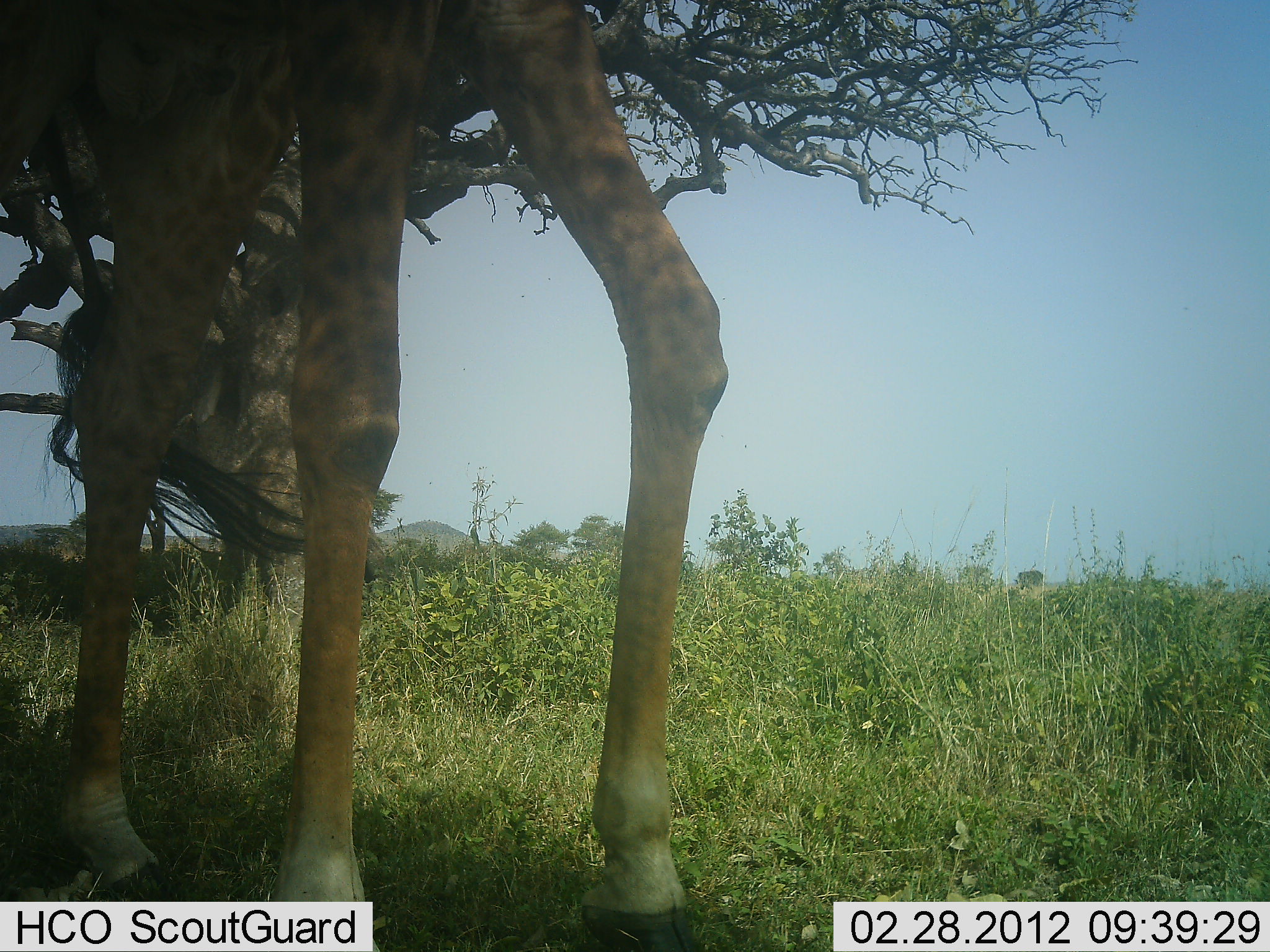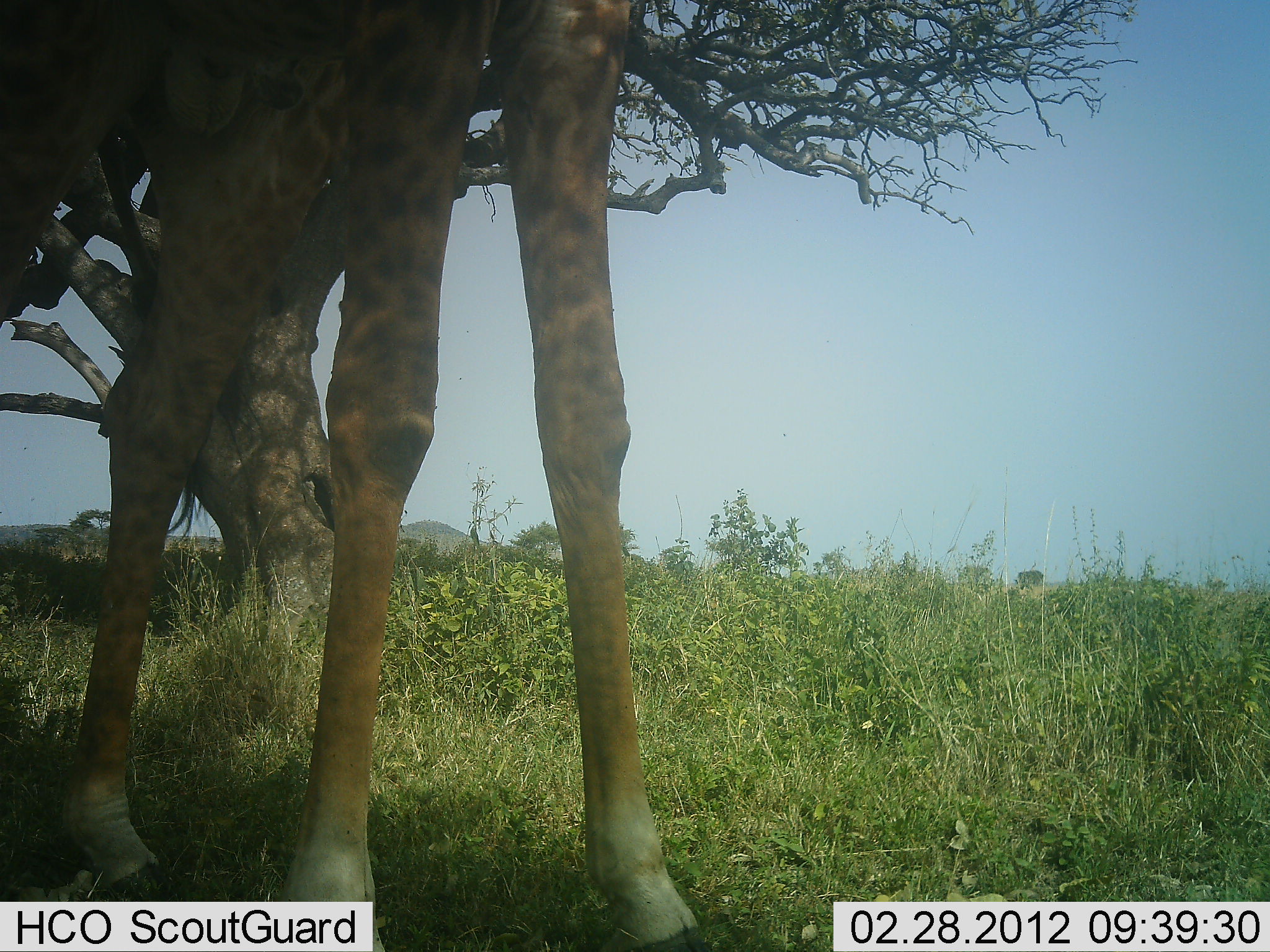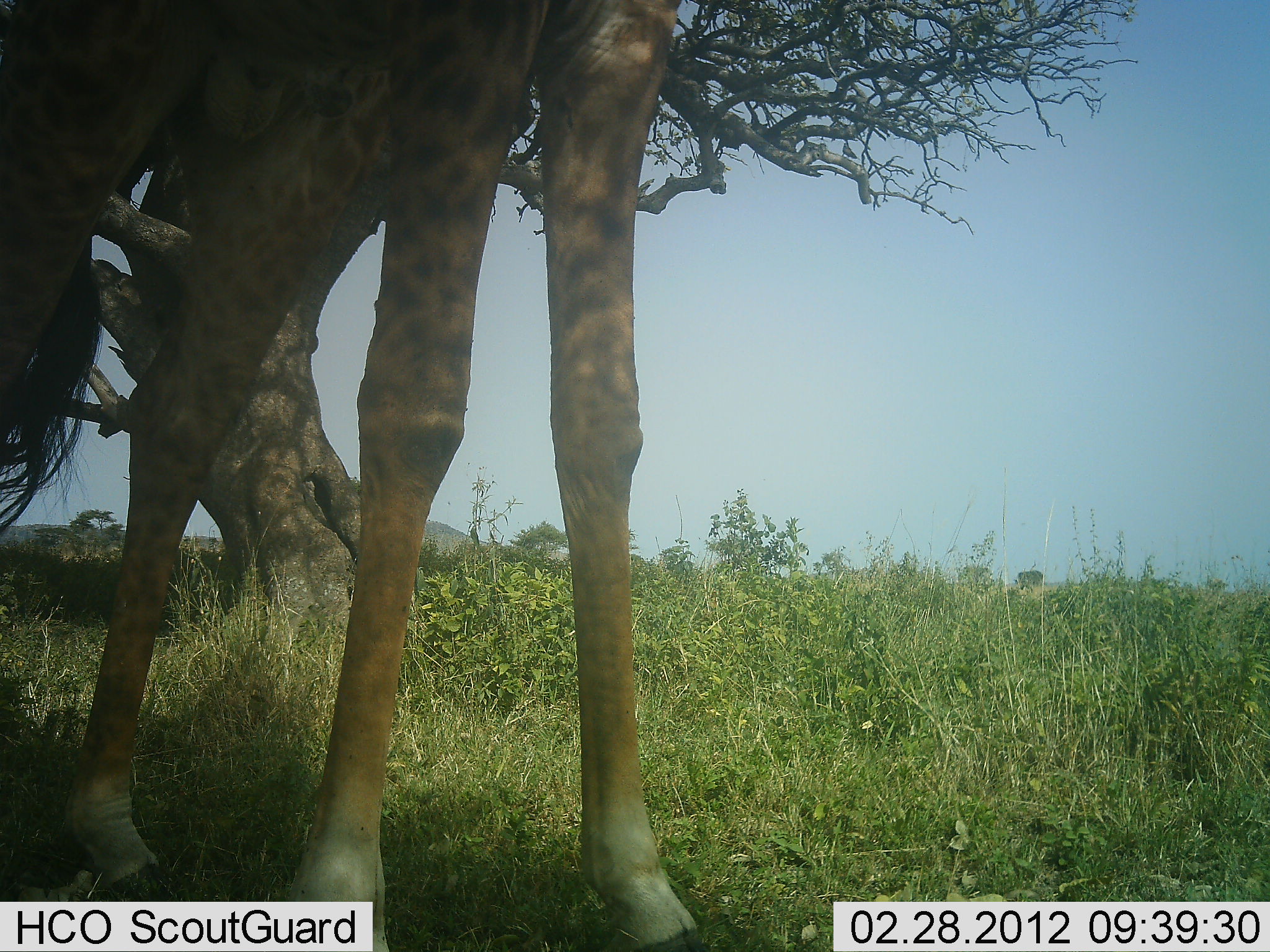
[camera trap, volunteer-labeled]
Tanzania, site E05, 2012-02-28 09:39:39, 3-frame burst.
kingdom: Animalia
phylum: Chordata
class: Mammalia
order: Artiodactyla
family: Giraffidae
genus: Giraffa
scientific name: Giraffa camelopardalis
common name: giraffe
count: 1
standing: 91%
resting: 0%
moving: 3%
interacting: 0%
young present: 0%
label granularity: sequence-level